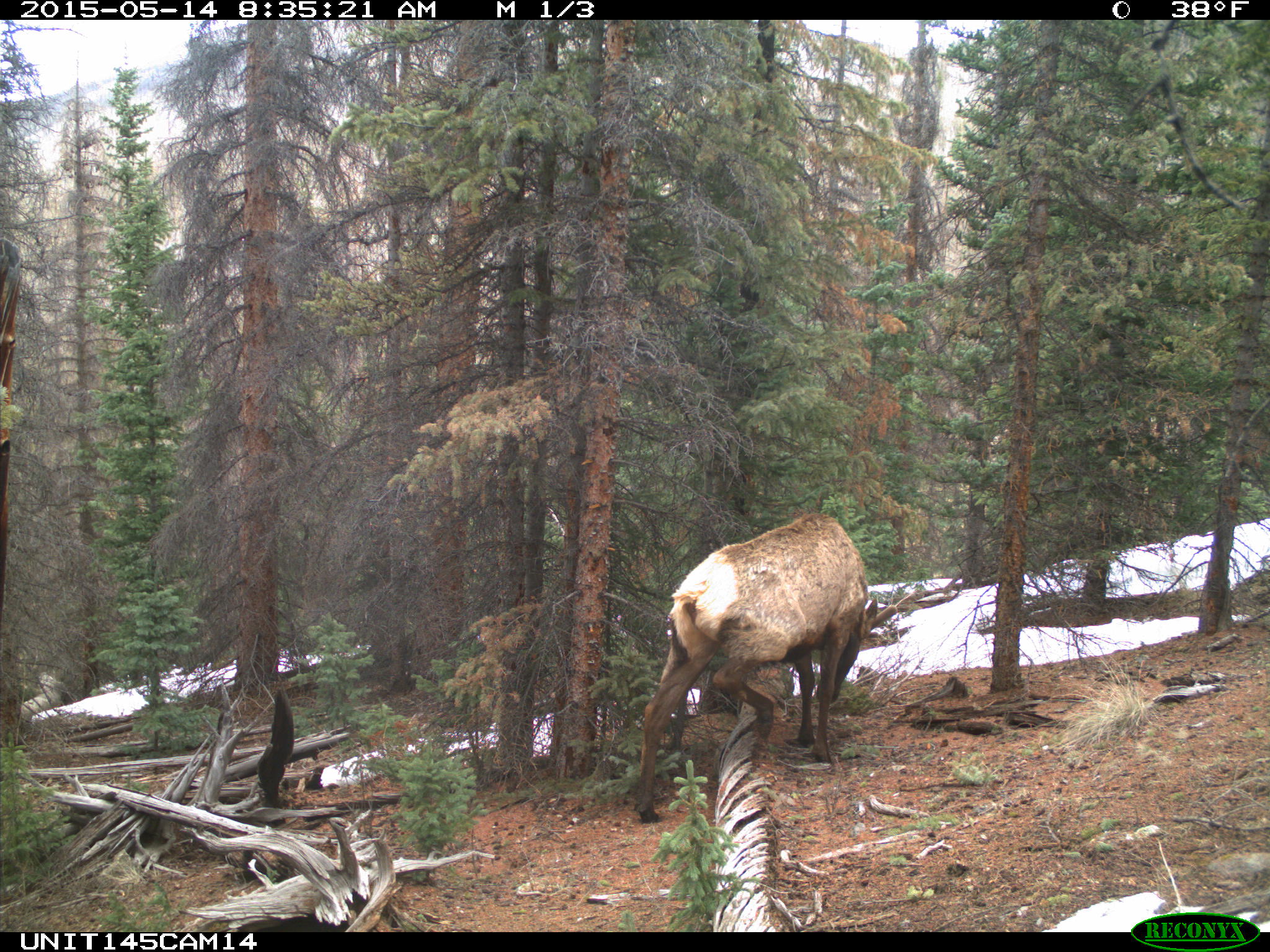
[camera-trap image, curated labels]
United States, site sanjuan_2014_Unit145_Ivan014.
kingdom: Animalia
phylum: Chordata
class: Mammalia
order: Artiodactyla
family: Cervidae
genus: Cervus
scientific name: Cervus elaphus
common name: red deer